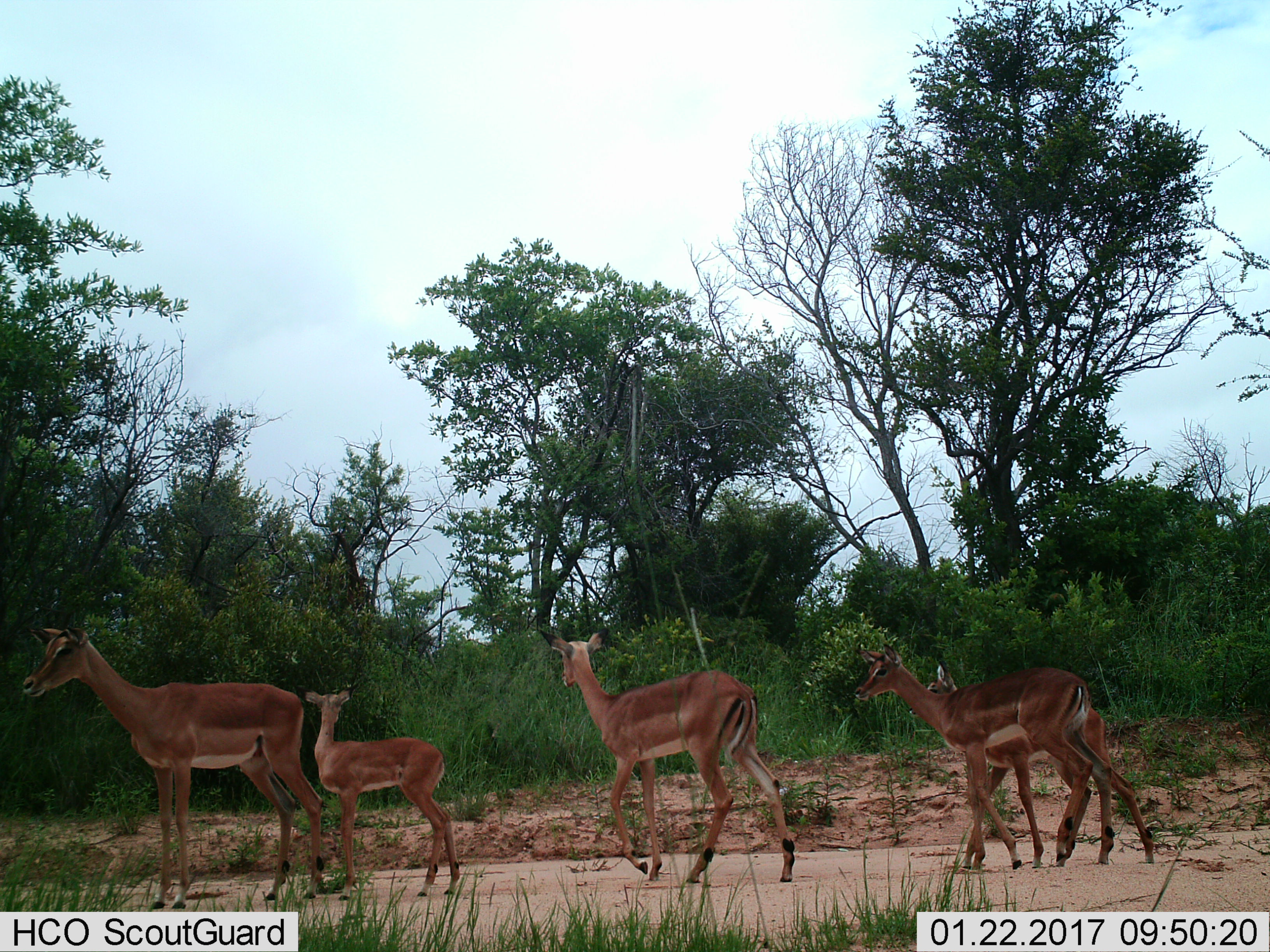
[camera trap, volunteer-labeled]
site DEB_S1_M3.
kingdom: Animalia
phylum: Chordata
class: Mammalia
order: Artiodactyla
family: Bovidae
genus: Aepyceros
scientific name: Aepyceros melampus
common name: impala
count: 5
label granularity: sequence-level